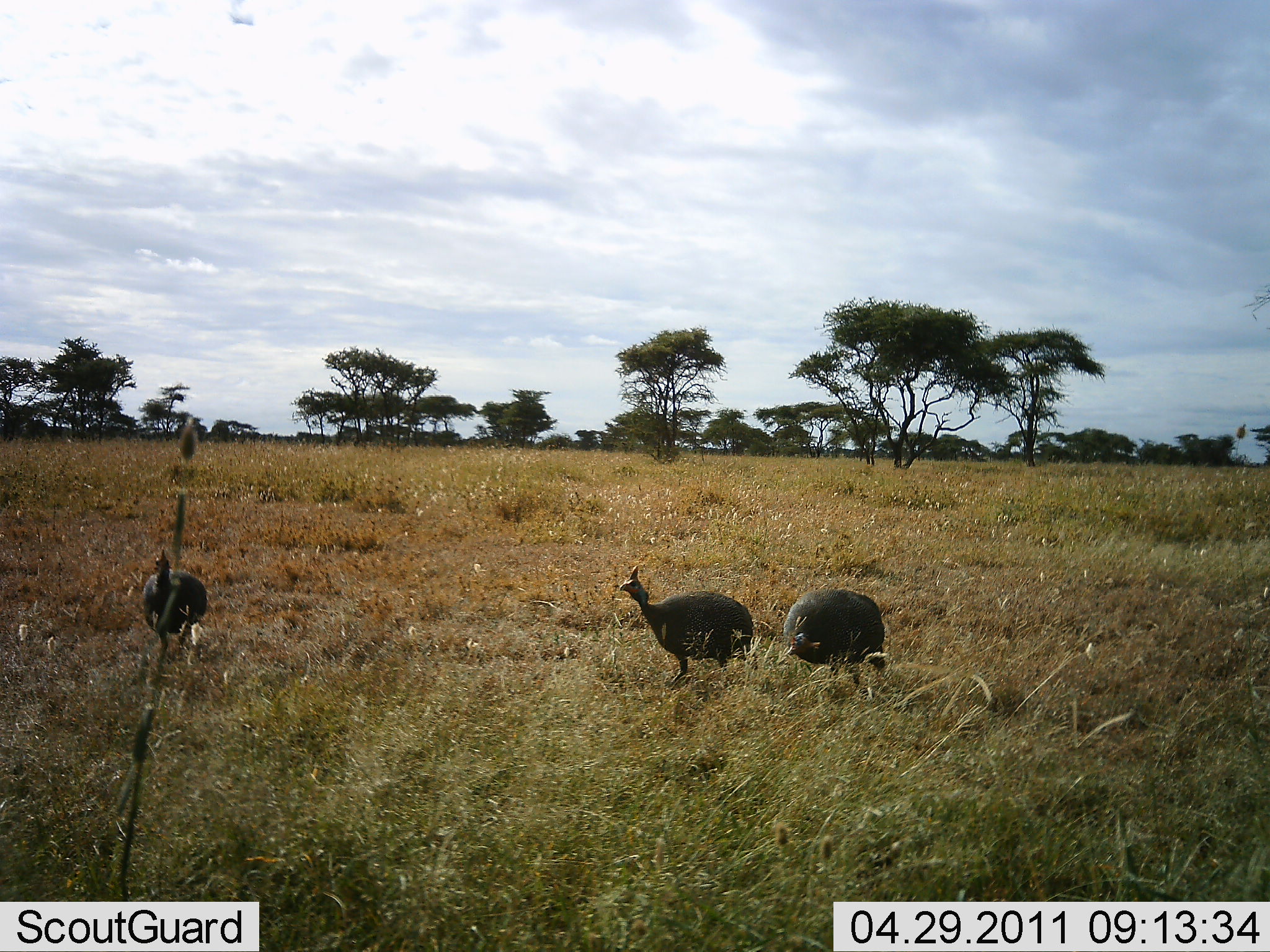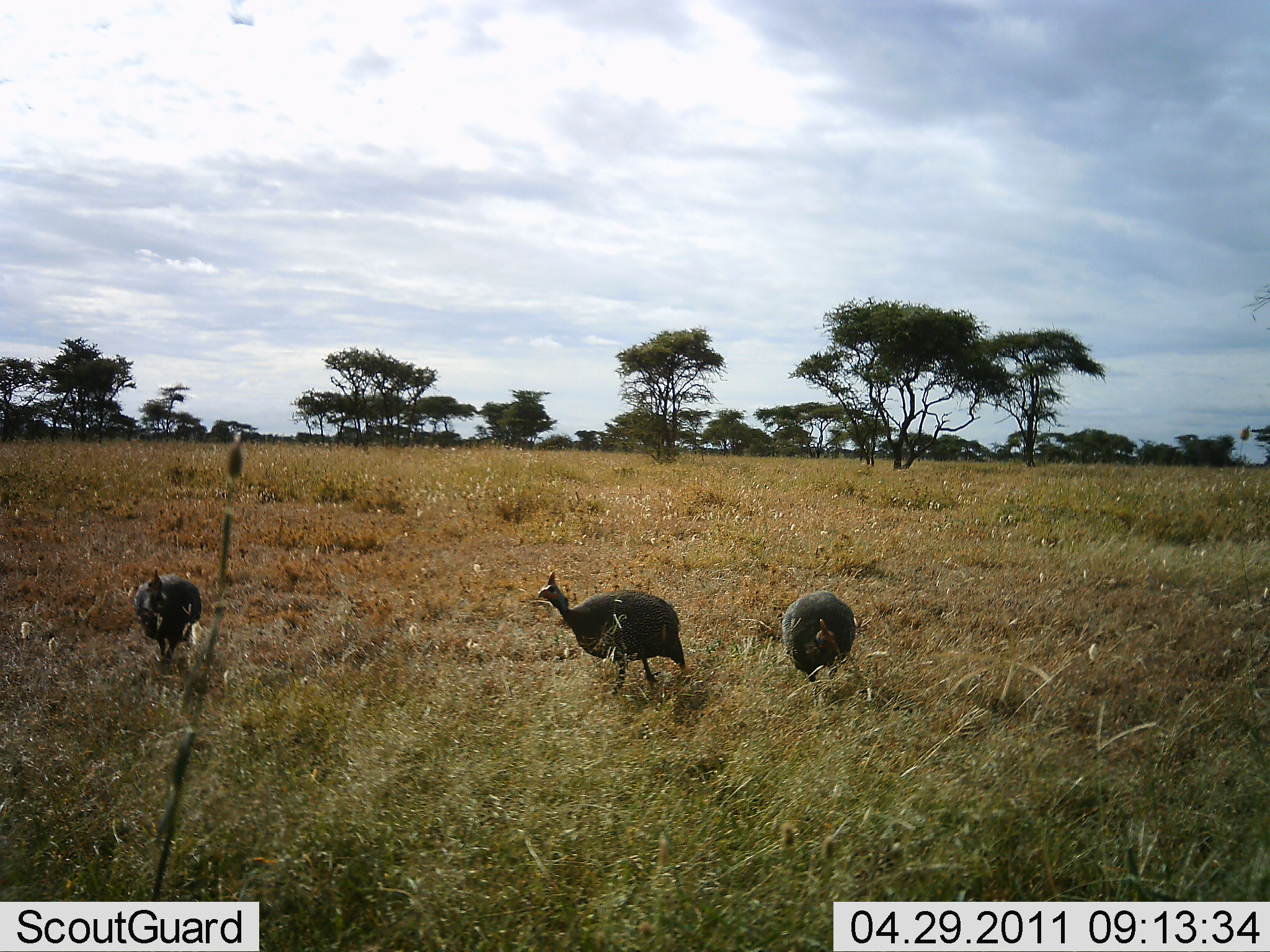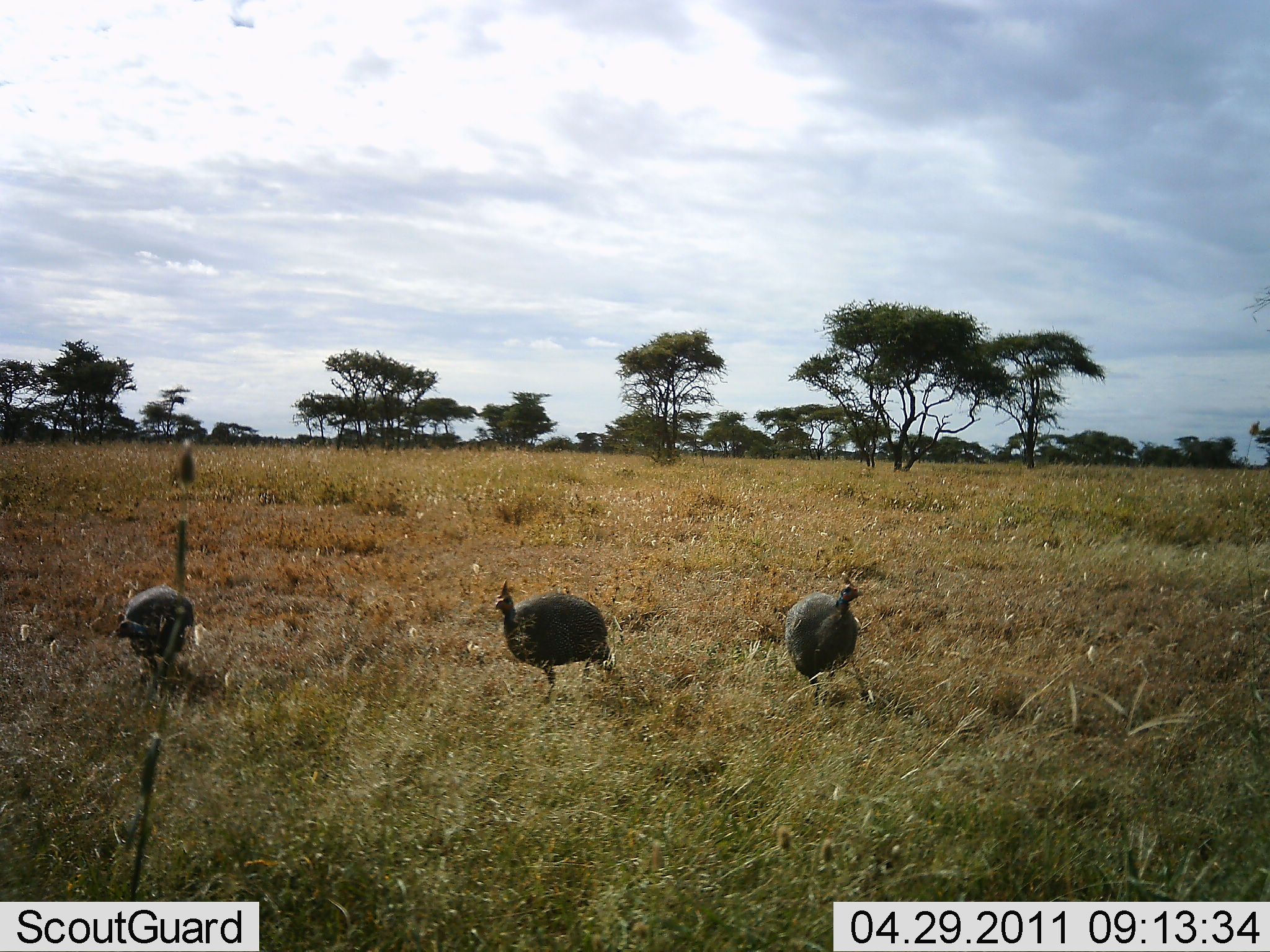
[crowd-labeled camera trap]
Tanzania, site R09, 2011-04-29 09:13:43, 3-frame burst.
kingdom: Animalia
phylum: Chordata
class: Aves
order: Galliformes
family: Numididae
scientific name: Numididae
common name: guinea fowl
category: guineafowl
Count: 3.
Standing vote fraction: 18%.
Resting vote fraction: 0%.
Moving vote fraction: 64%.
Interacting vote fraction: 0%.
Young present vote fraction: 0%.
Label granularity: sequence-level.